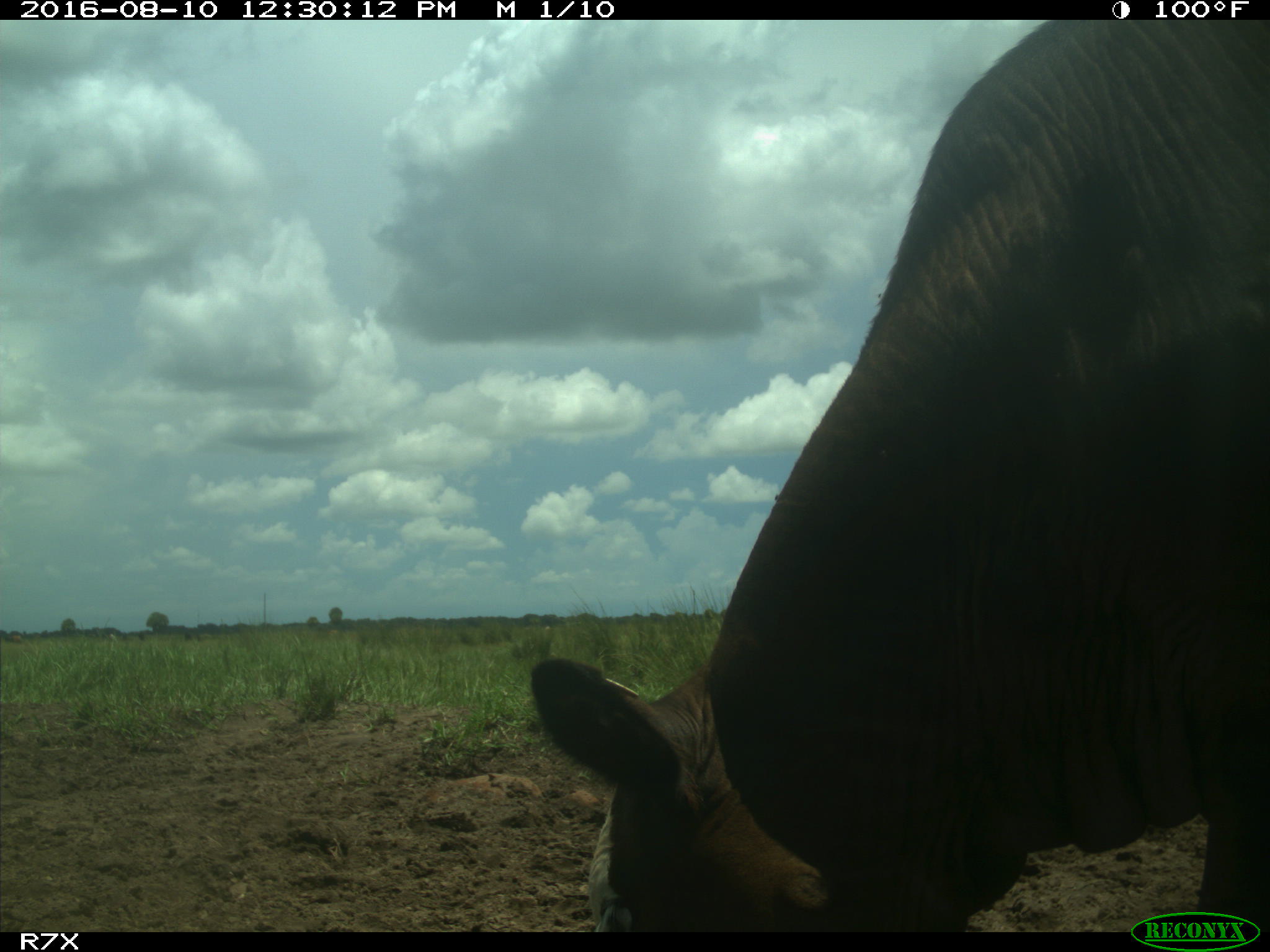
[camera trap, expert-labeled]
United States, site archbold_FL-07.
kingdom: Animalia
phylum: Chordata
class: Mammalia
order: Artiodactyla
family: Bovidae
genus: Bos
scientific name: Bos taurus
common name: domestic cow